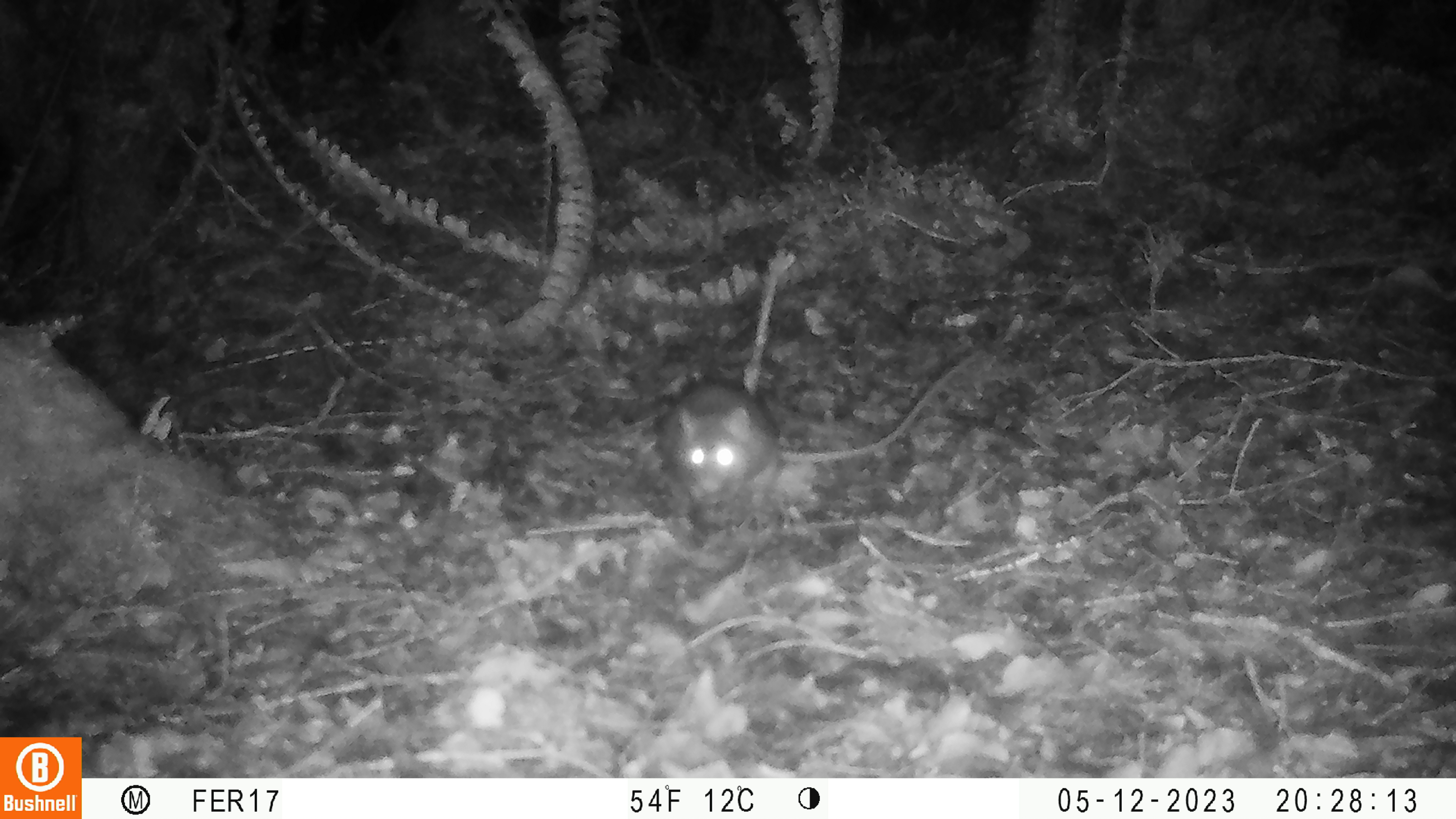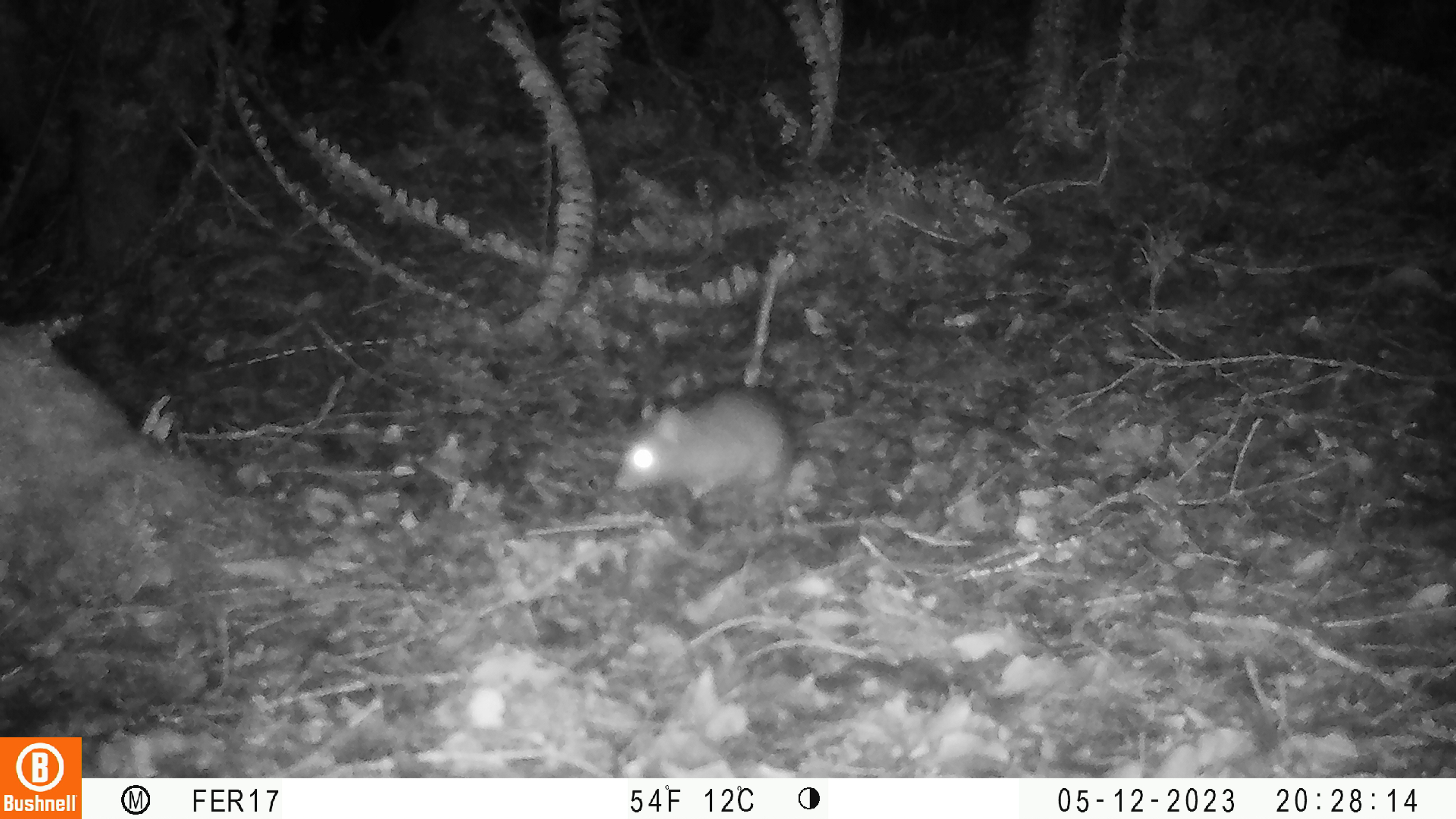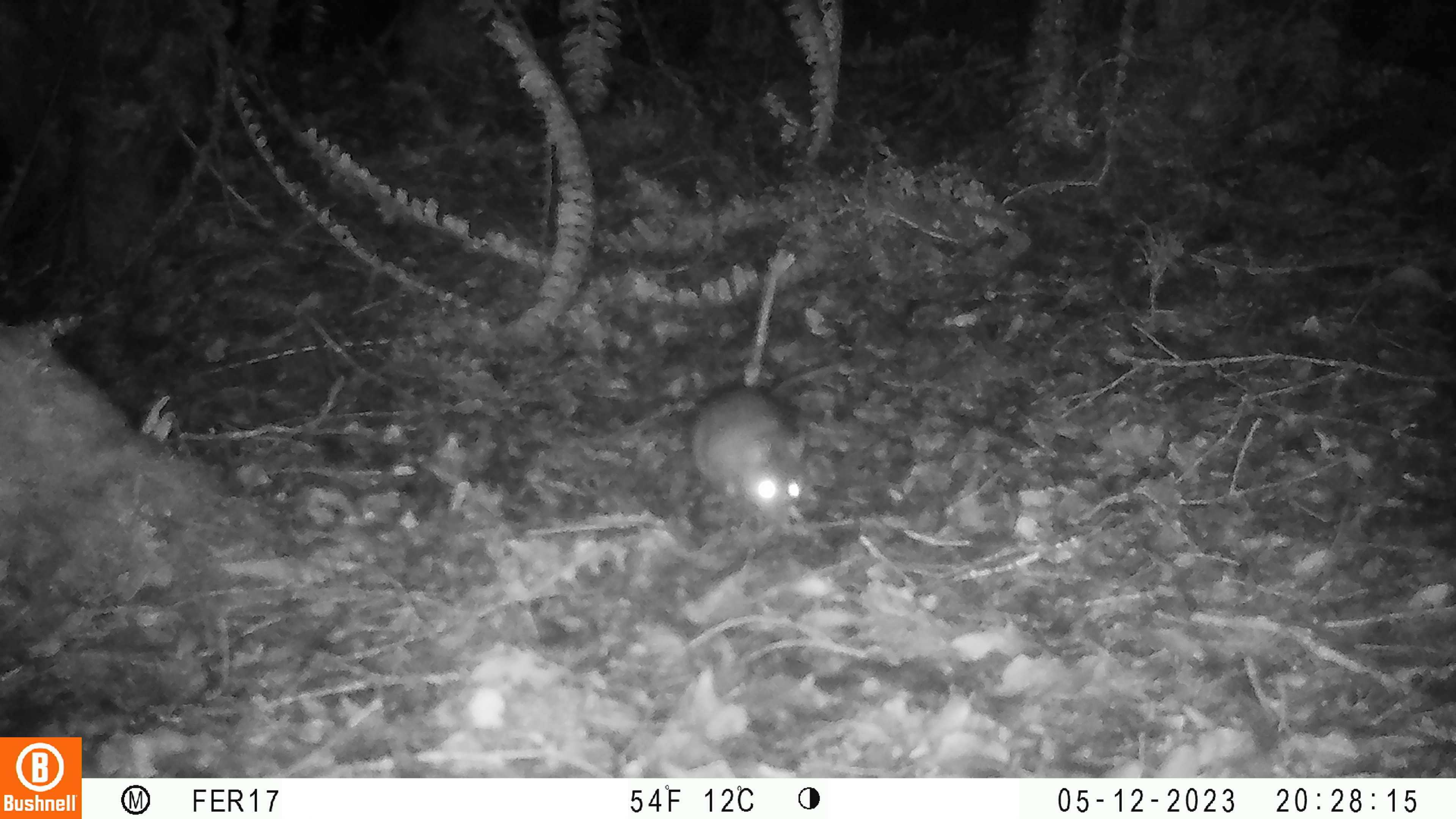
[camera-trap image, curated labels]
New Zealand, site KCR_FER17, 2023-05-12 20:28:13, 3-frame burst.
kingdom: Animalia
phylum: Chordata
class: Mammalia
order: Rodentia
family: Muridae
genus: Rattus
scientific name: Rattus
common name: rat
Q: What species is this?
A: Rat (Rattus).